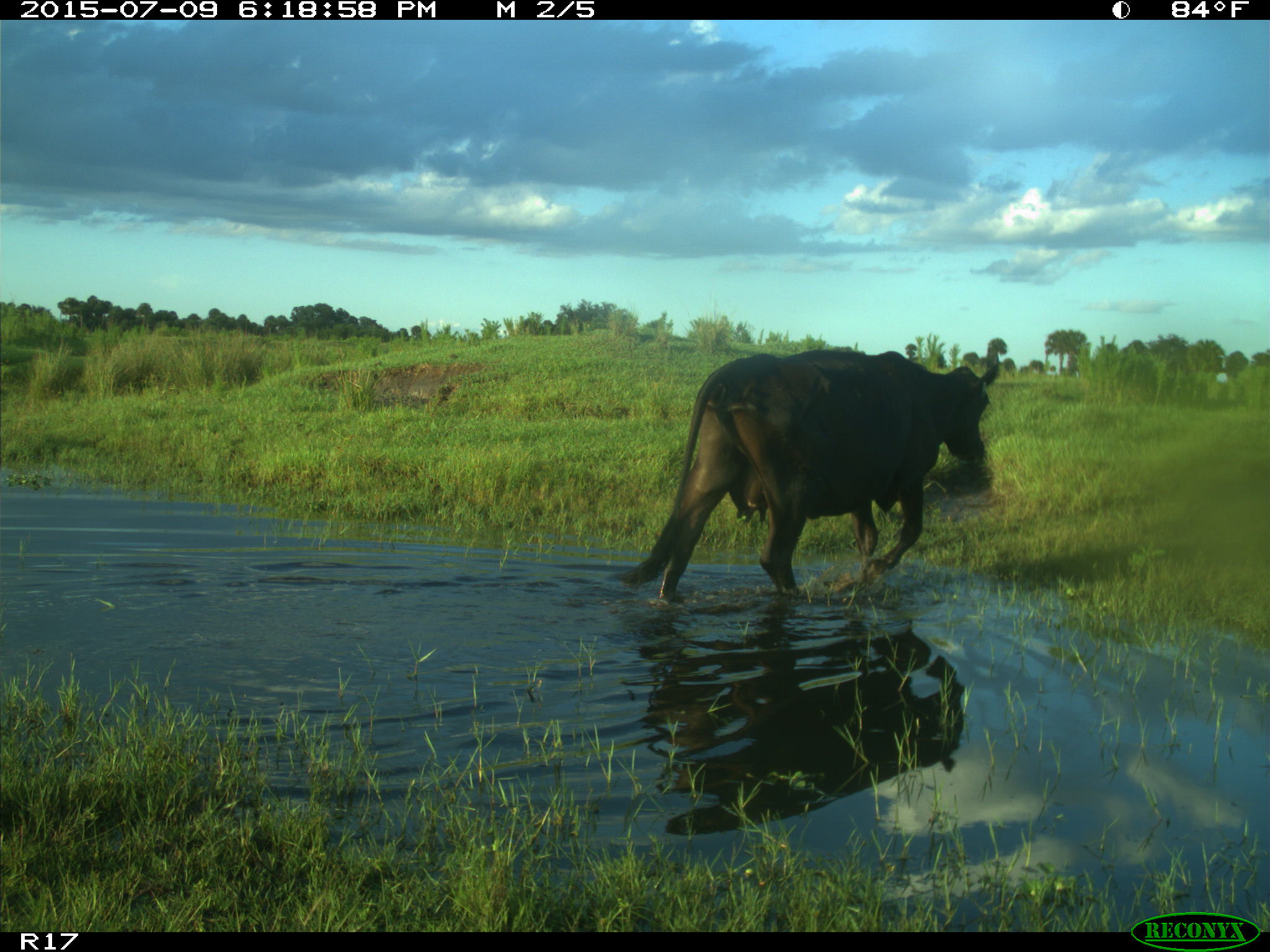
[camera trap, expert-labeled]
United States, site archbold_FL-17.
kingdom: Animalia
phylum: Chordata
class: Mammalia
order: Artiodactyla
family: Bovidae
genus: Bos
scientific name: Bos taurus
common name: domestic cow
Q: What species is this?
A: Bos taurus (domestic cow).